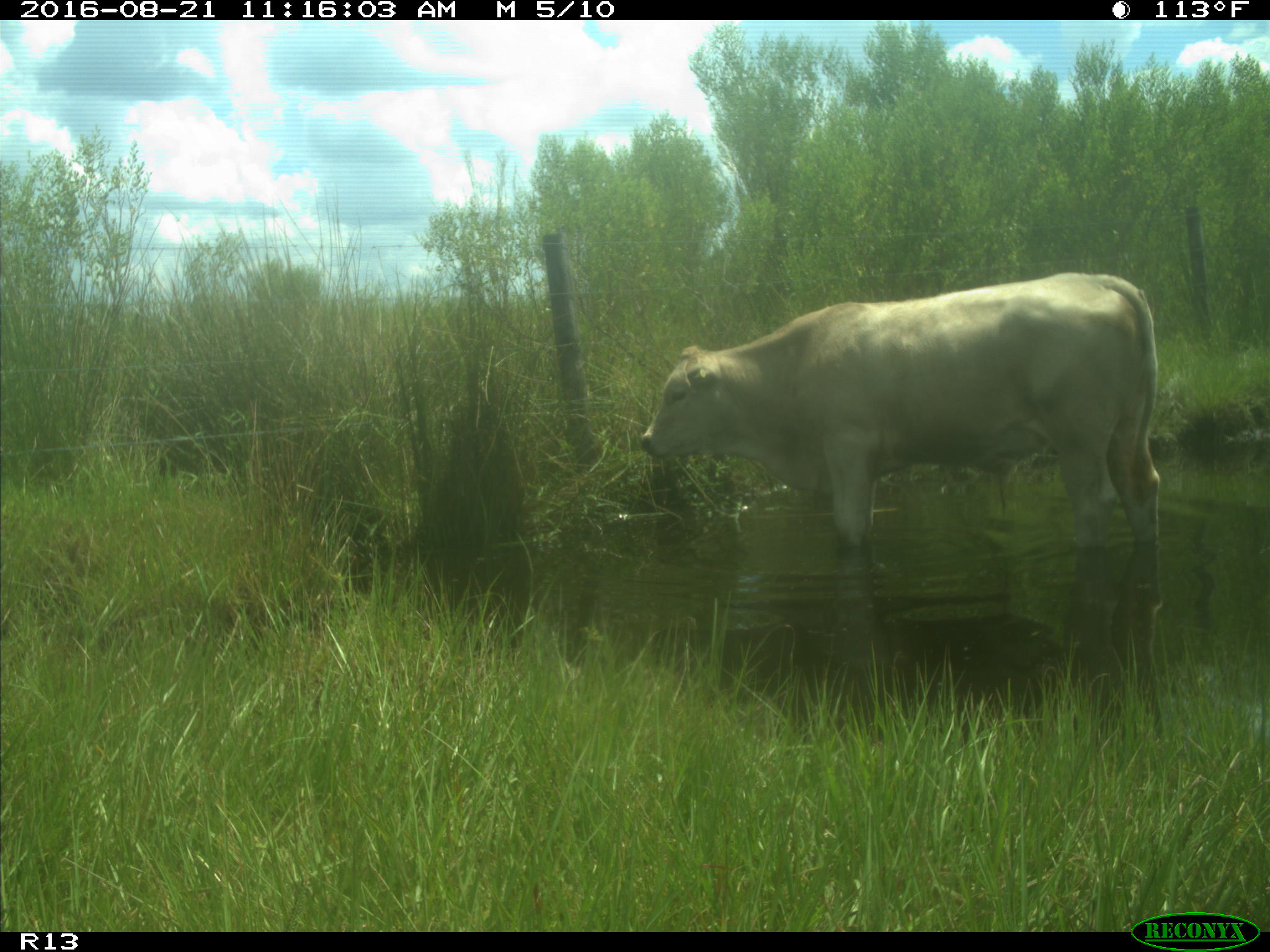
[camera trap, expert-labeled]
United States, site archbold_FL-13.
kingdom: Animalia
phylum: Chordata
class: Mammalia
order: Artiodactyla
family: Bovidae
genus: Bos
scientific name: Bos taurus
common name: domestic cow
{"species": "Bos taurus (domestic cow)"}